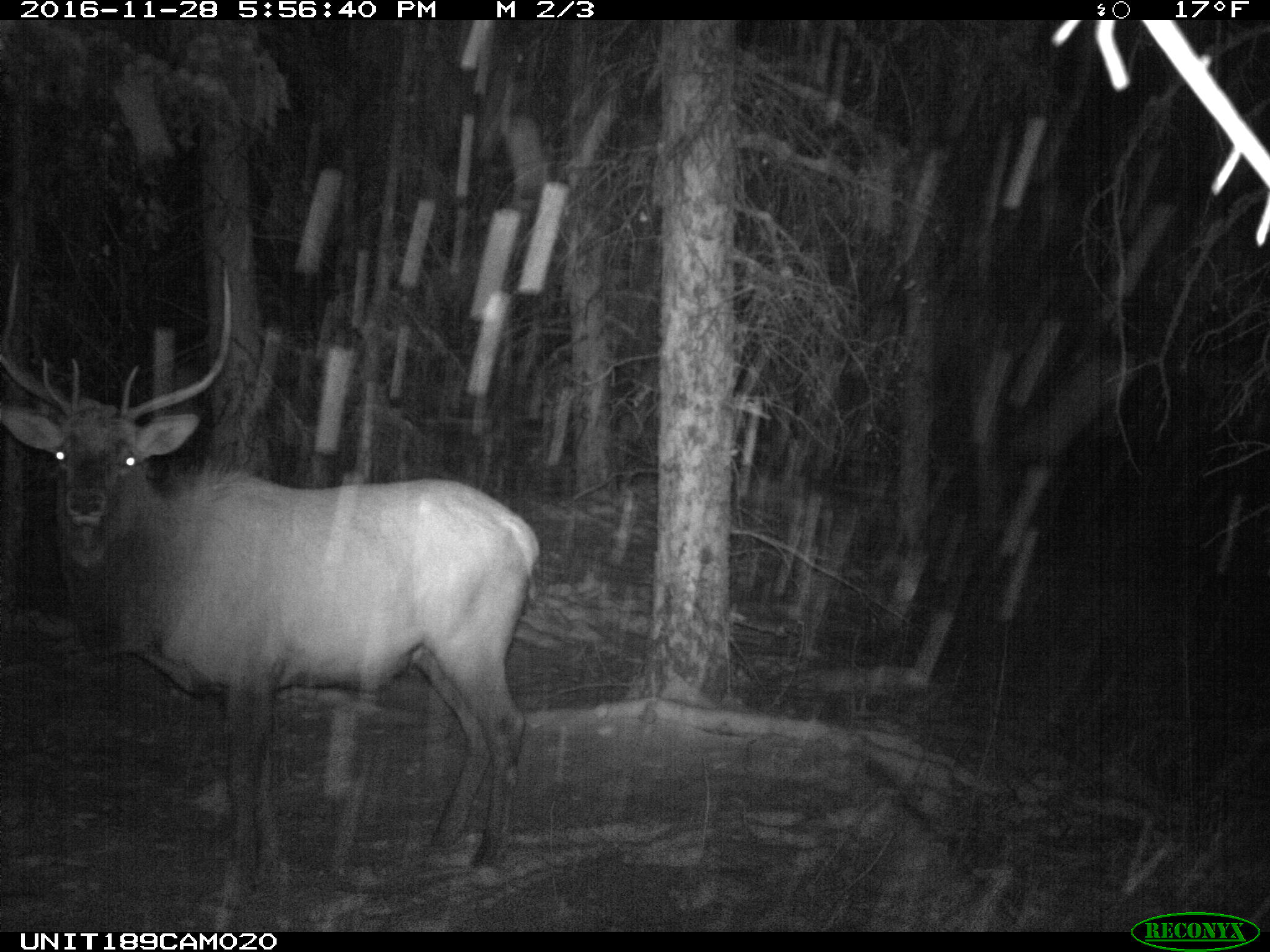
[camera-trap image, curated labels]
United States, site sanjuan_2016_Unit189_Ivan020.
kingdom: Animalia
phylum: Chordata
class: Mammalia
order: Artiodactyla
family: Cervidae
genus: Cervus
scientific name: Cervus elaphus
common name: red deer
Cervus elaphus (red deer).